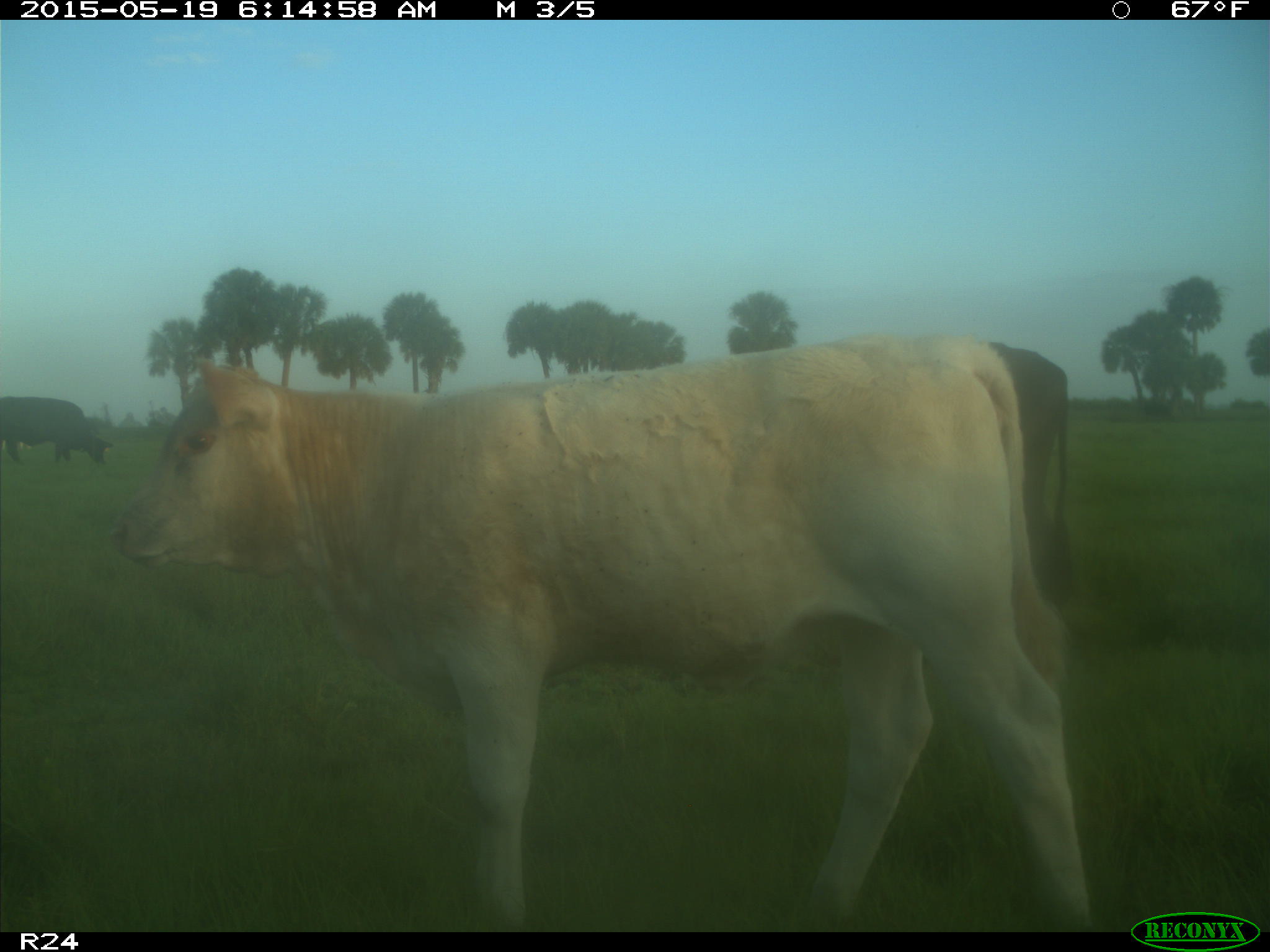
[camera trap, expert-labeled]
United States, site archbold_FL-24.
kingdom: Animalia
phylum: Chordata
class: Mammalia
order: Artiodactyla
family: Bovidae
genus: Bos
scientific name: Bos taurus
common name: domestic cow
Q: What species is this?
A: Bos taurus (domestic cow).